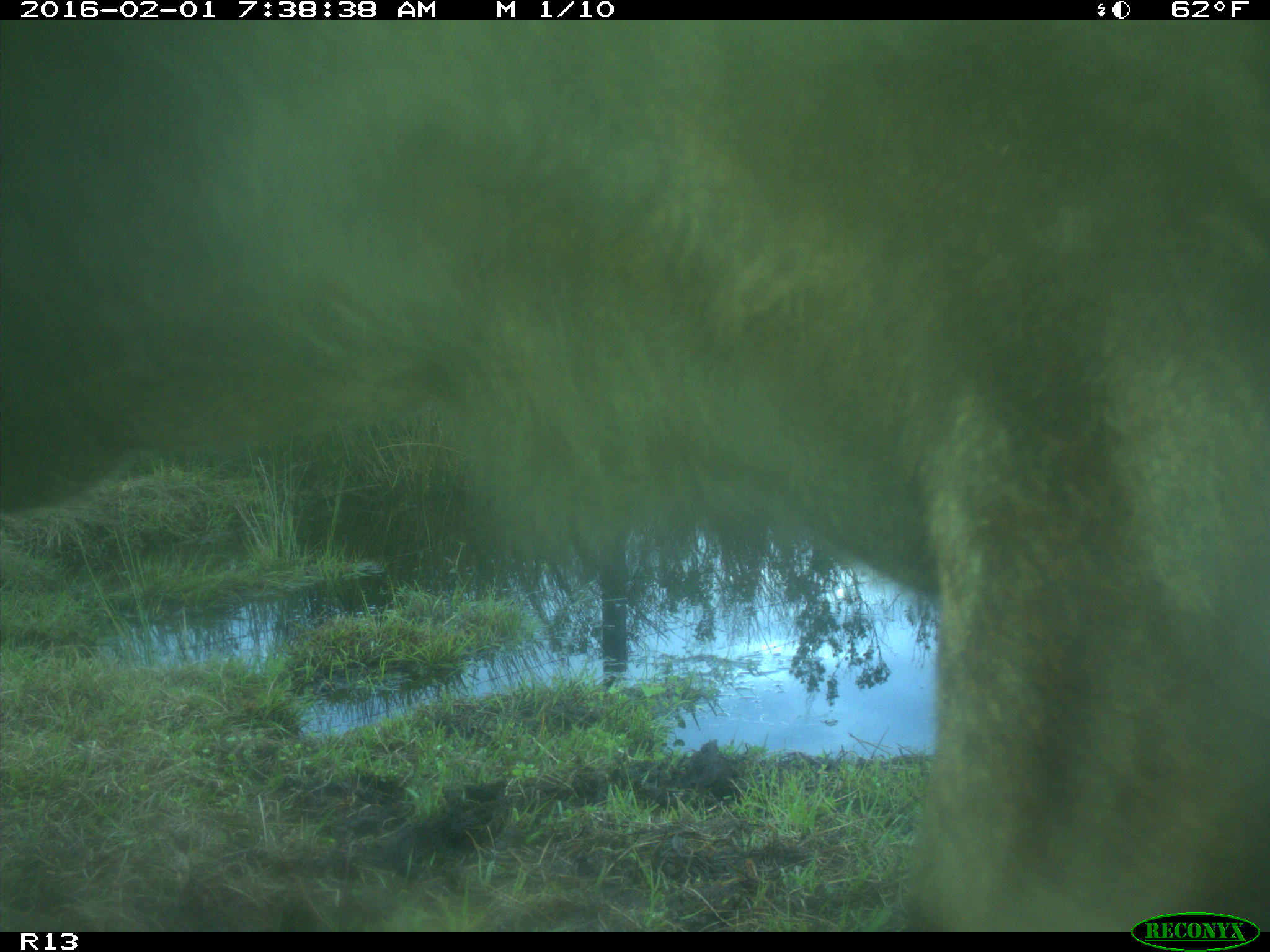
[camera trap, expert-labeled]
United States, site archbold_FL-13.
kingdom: Animalia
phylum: Chordata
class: Mammalia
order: Artiodactyla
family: Bovidae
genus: Bos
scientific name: Bos taurus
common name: domestic cow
Bos taurus (domestic cow).